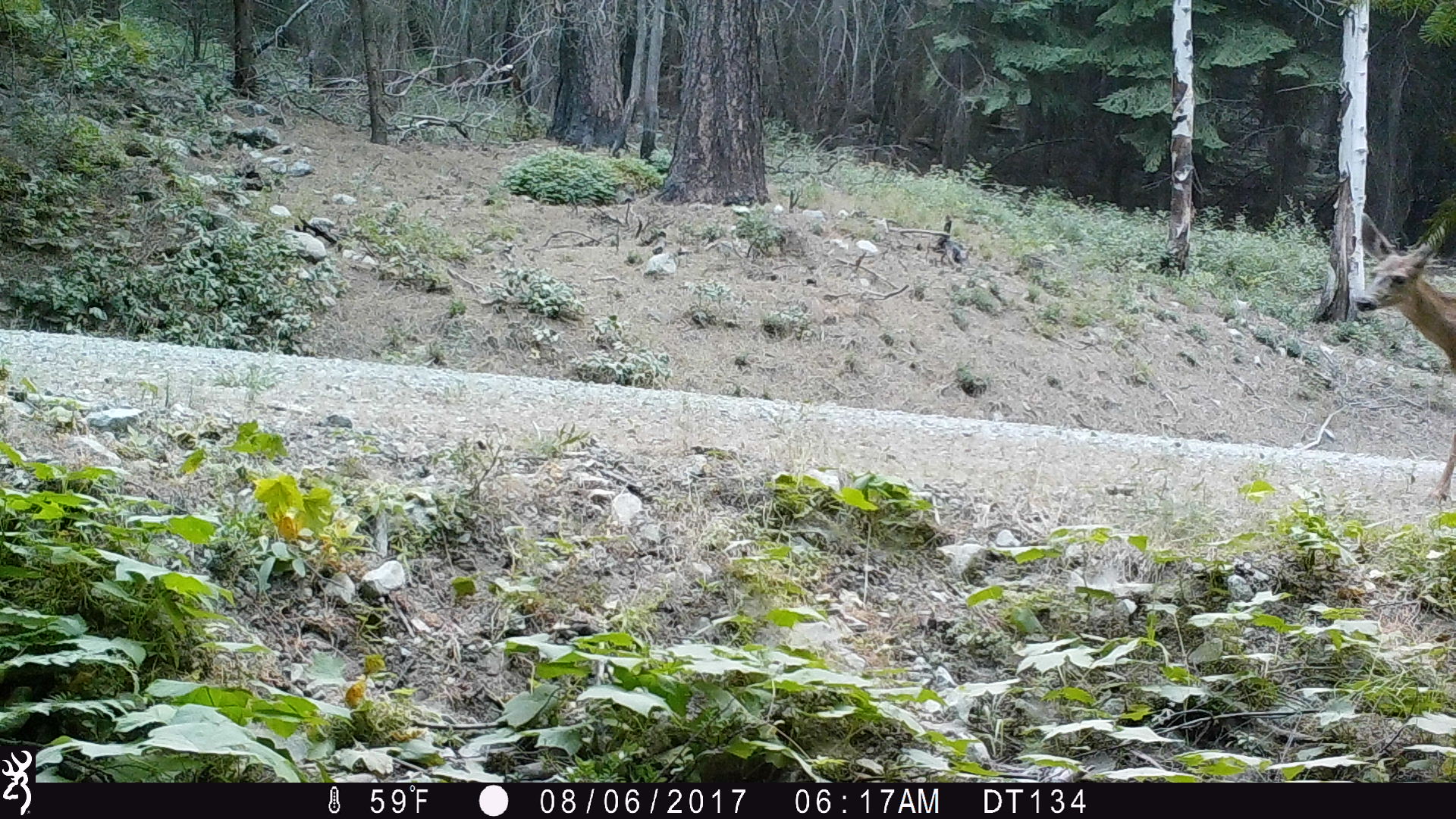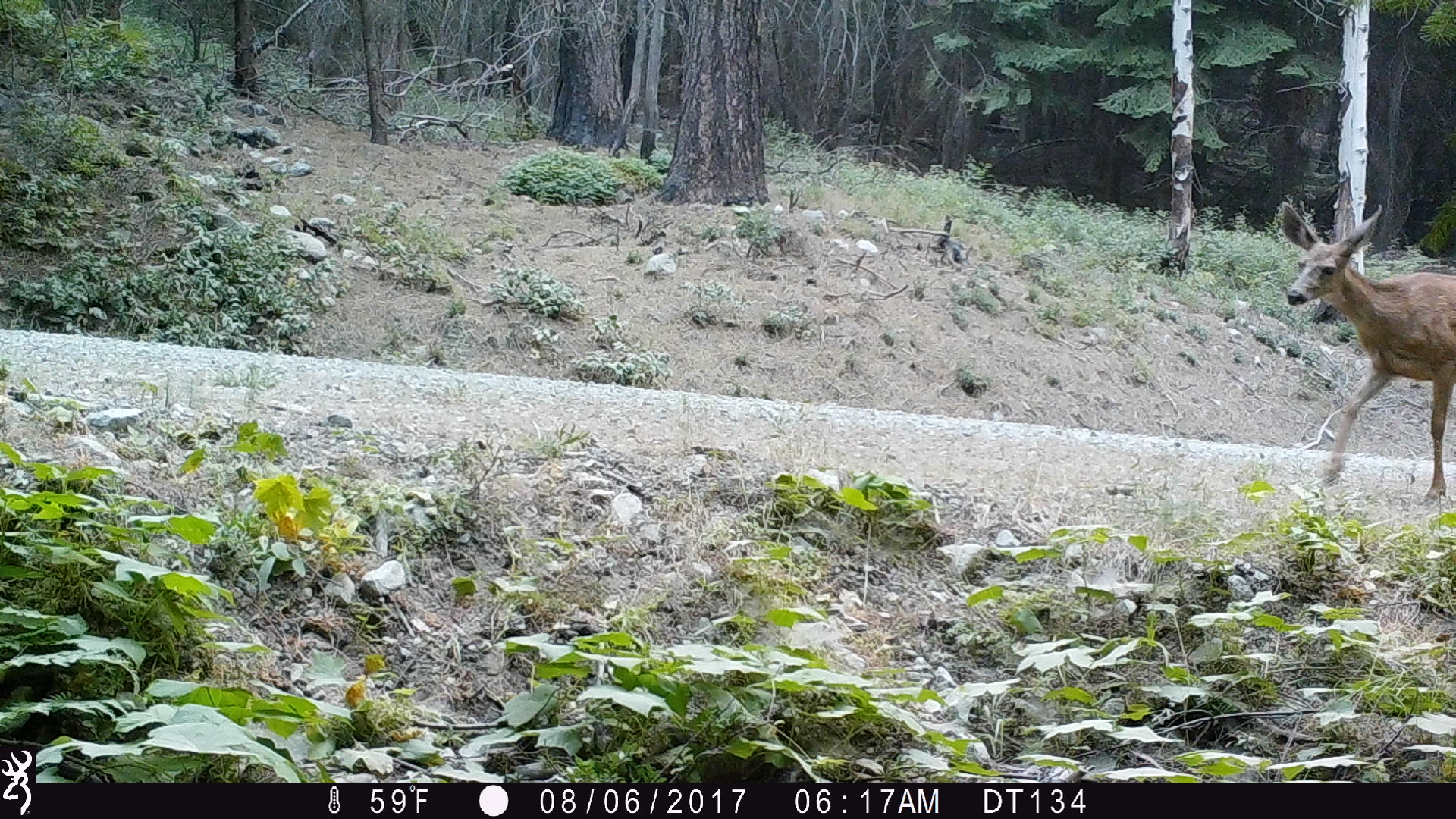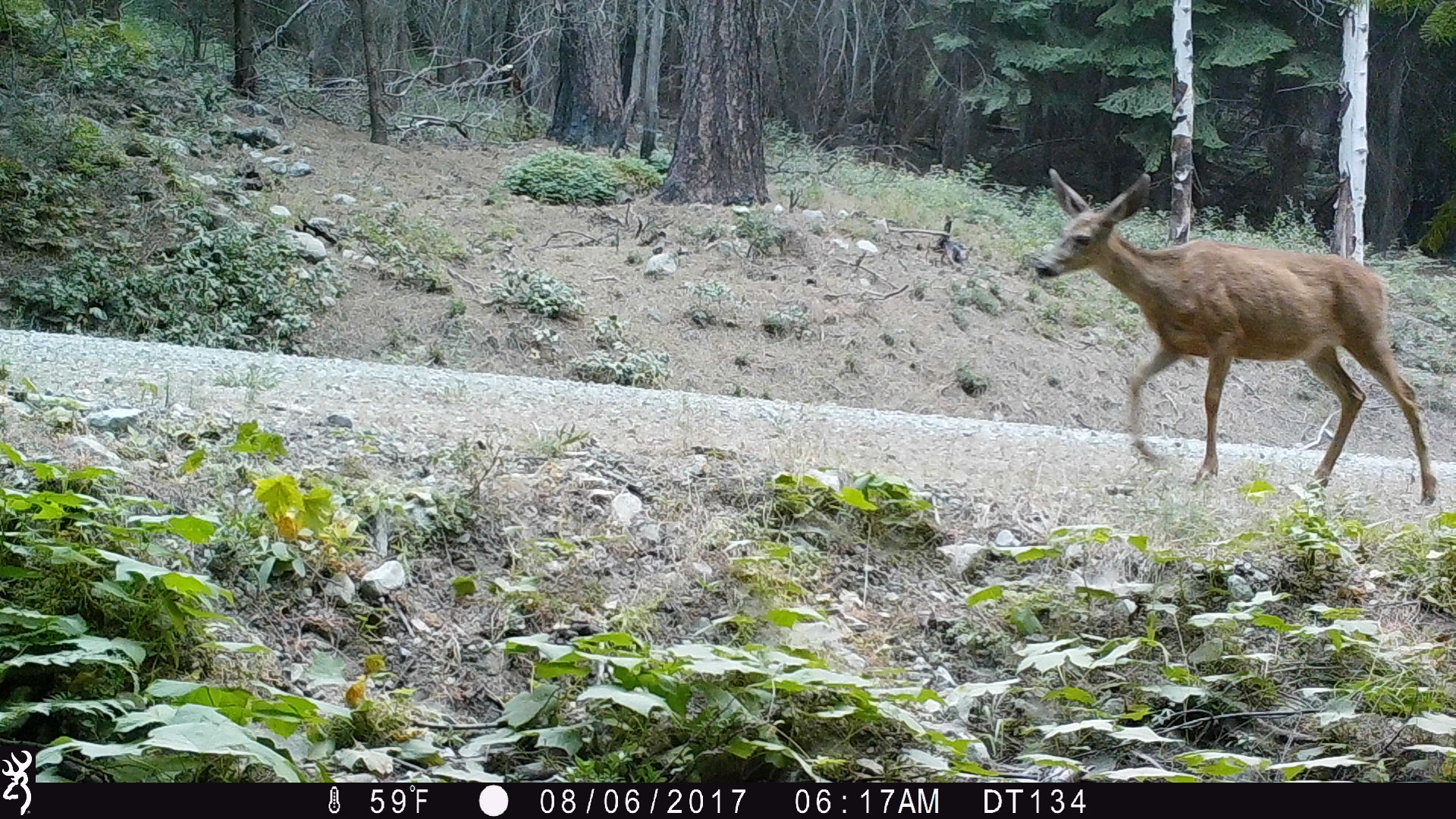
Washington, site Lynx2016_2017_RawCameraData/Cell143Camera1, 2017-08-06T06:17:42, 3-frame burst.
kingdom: Animalia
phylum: Chordata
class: Mammalia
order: Artiodactyla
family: Cervidae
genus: Odocoileus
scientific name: Odocoileus hemionus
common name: mule deer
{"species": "Odocoileus hemionus (mule deer)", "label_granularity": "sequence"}